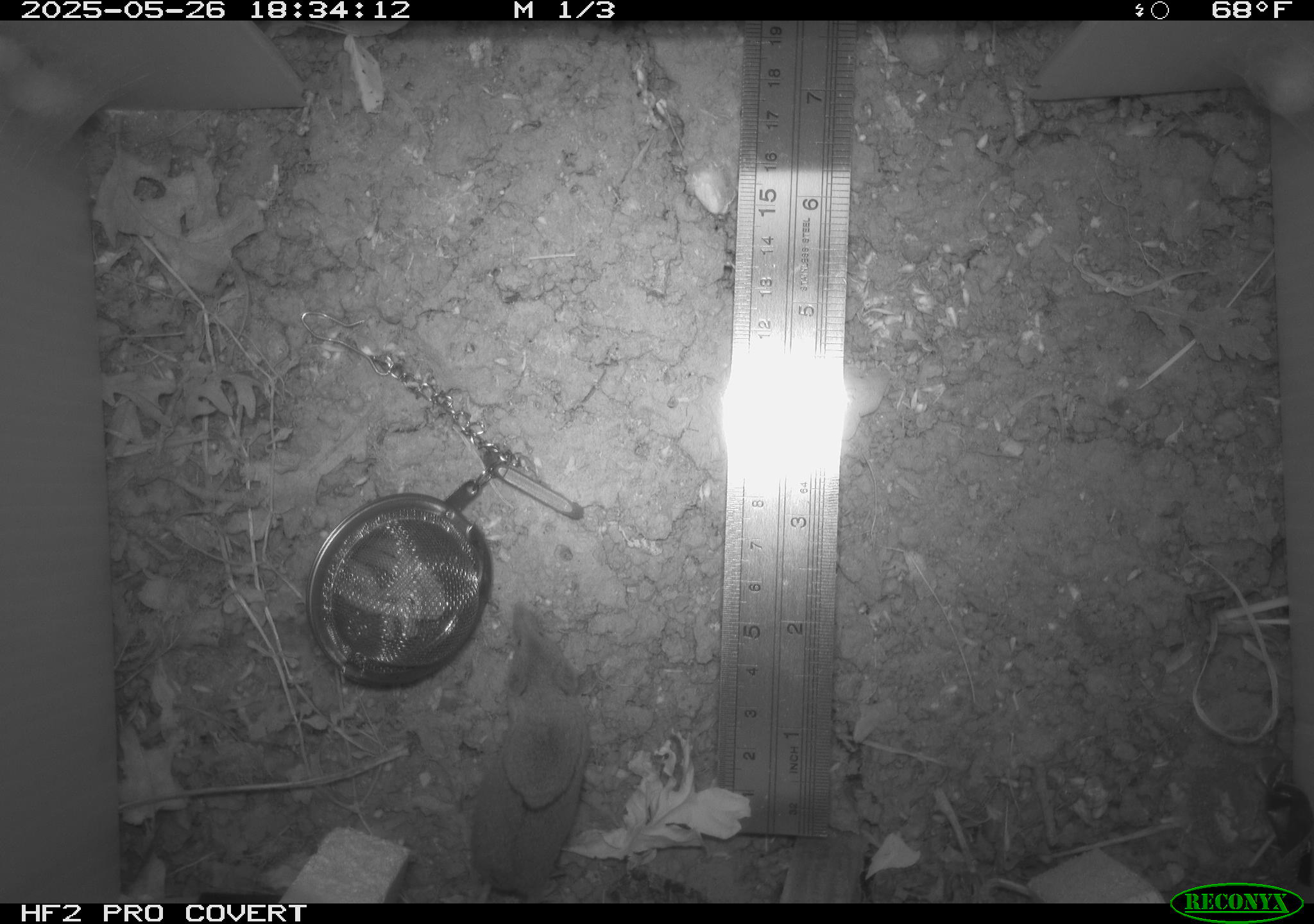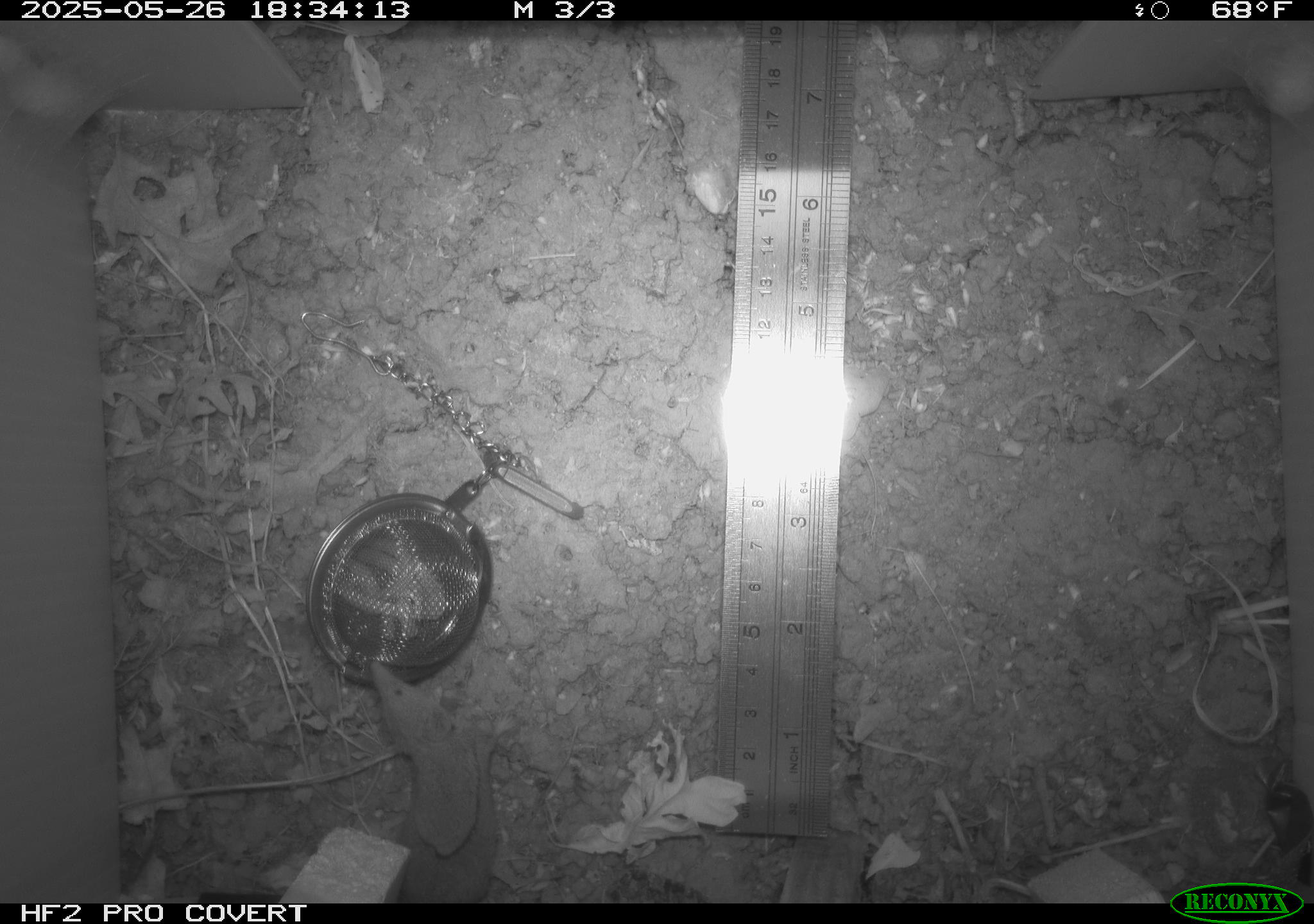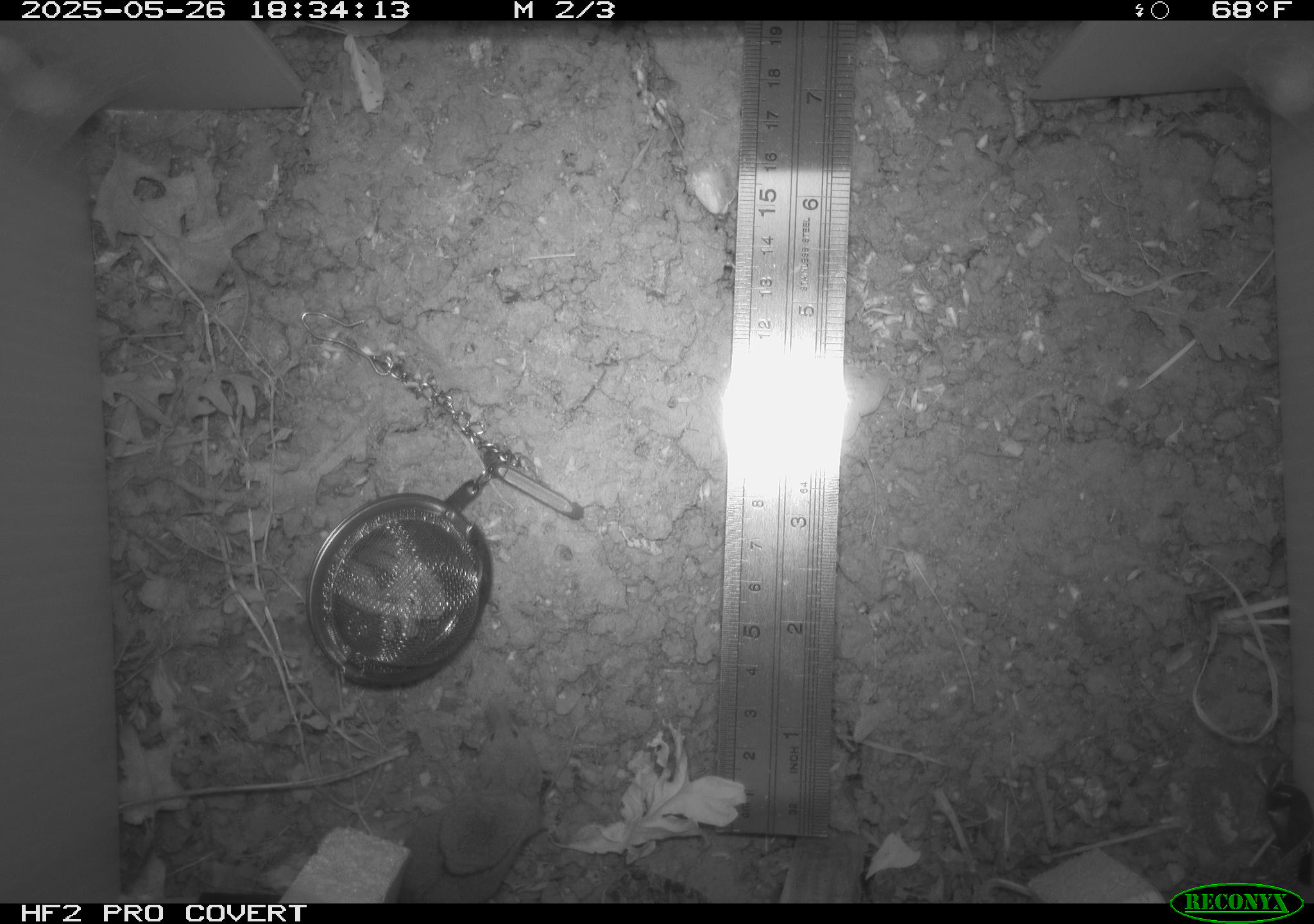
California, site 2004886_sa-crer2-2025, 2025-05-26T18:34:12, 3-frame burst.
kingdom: Animalia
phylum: Chordata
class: Mammalia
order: Rodentia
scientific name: Rodentia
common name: rodent